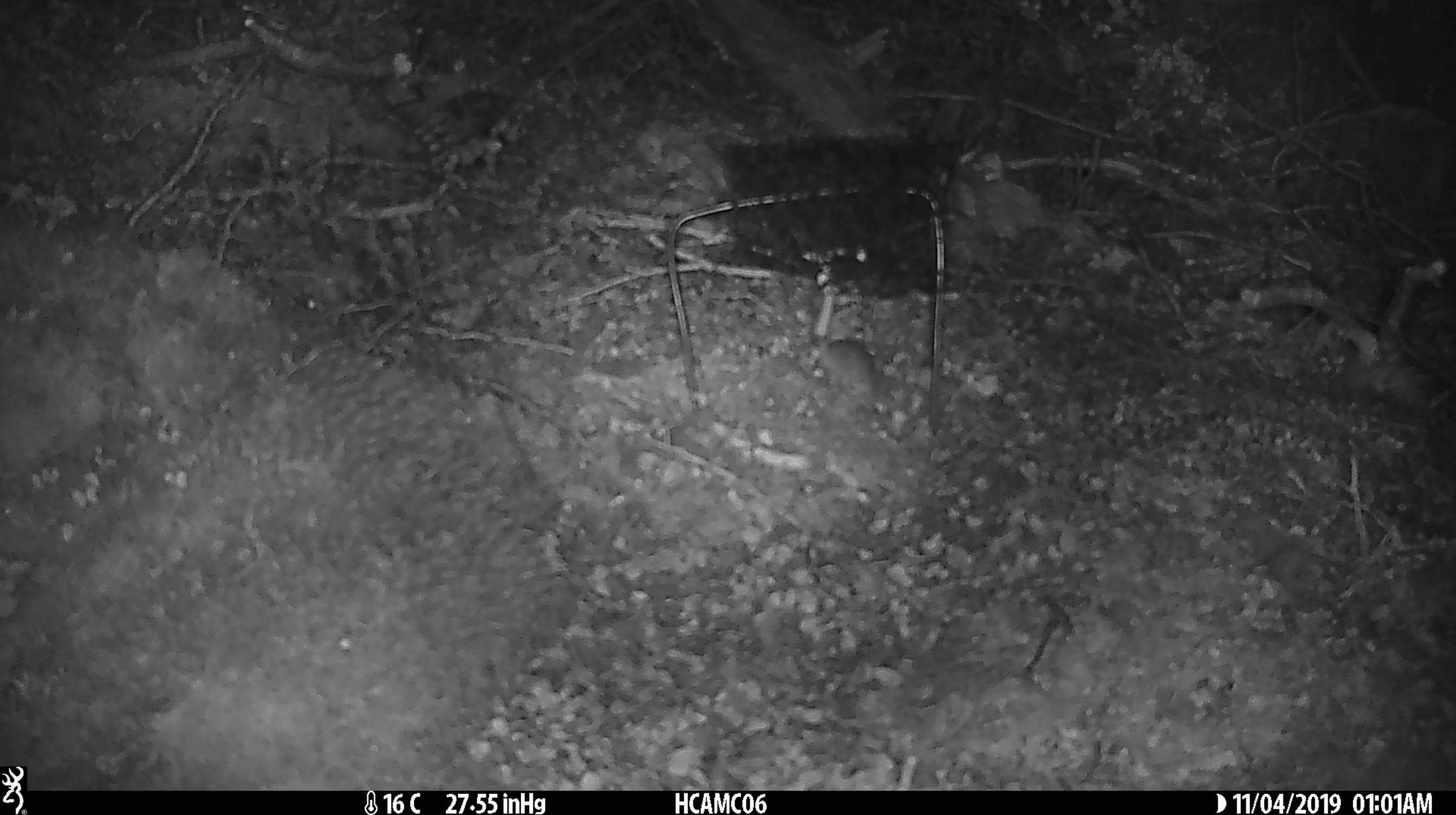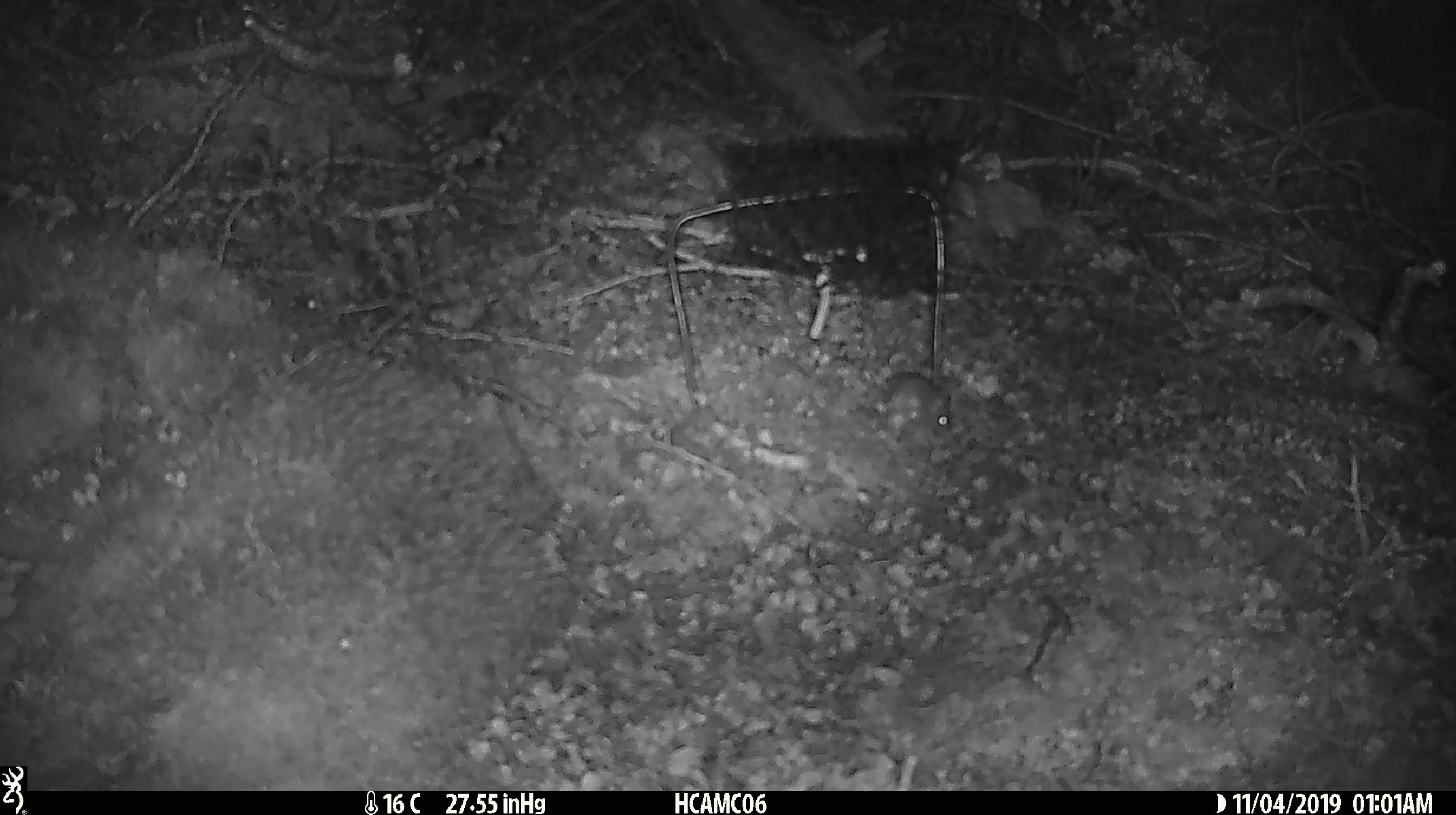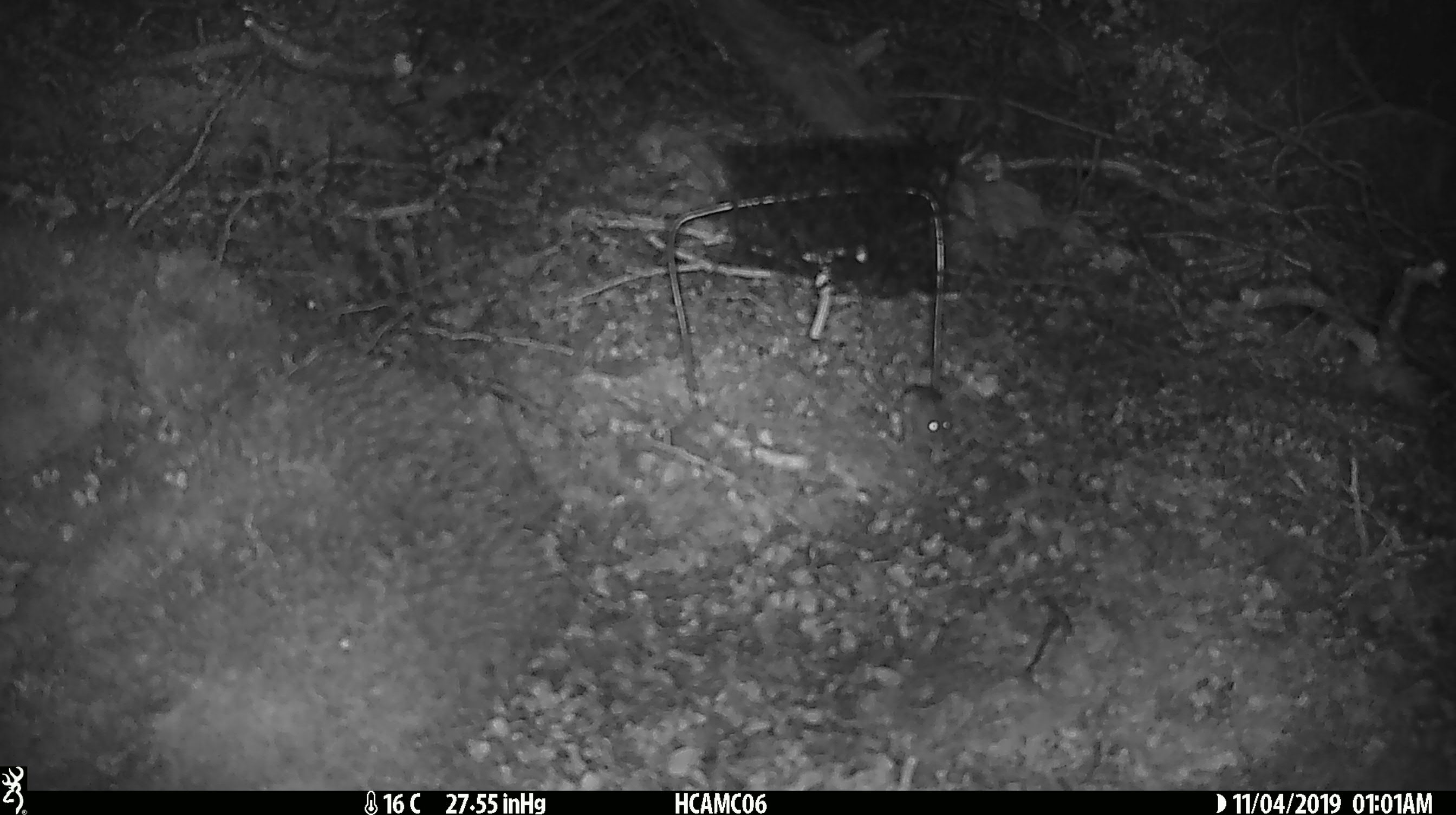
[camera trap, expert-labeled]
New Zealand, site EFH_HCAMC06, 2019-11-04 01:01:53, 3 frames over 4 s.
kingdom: Animalia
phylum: Chordata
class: Mammalia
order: Rodentia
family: Muridae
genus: Mus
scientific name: Mus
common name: mouse